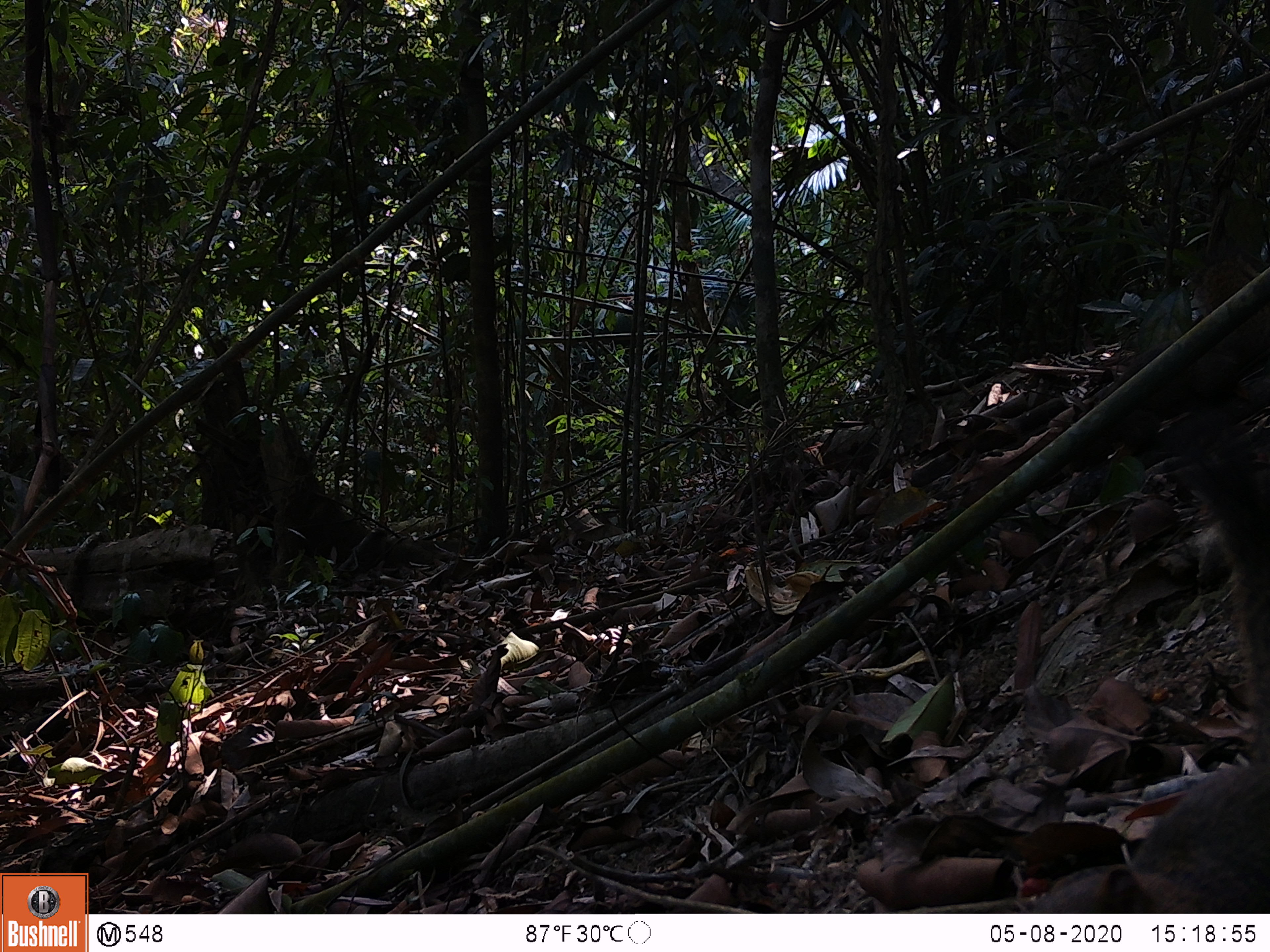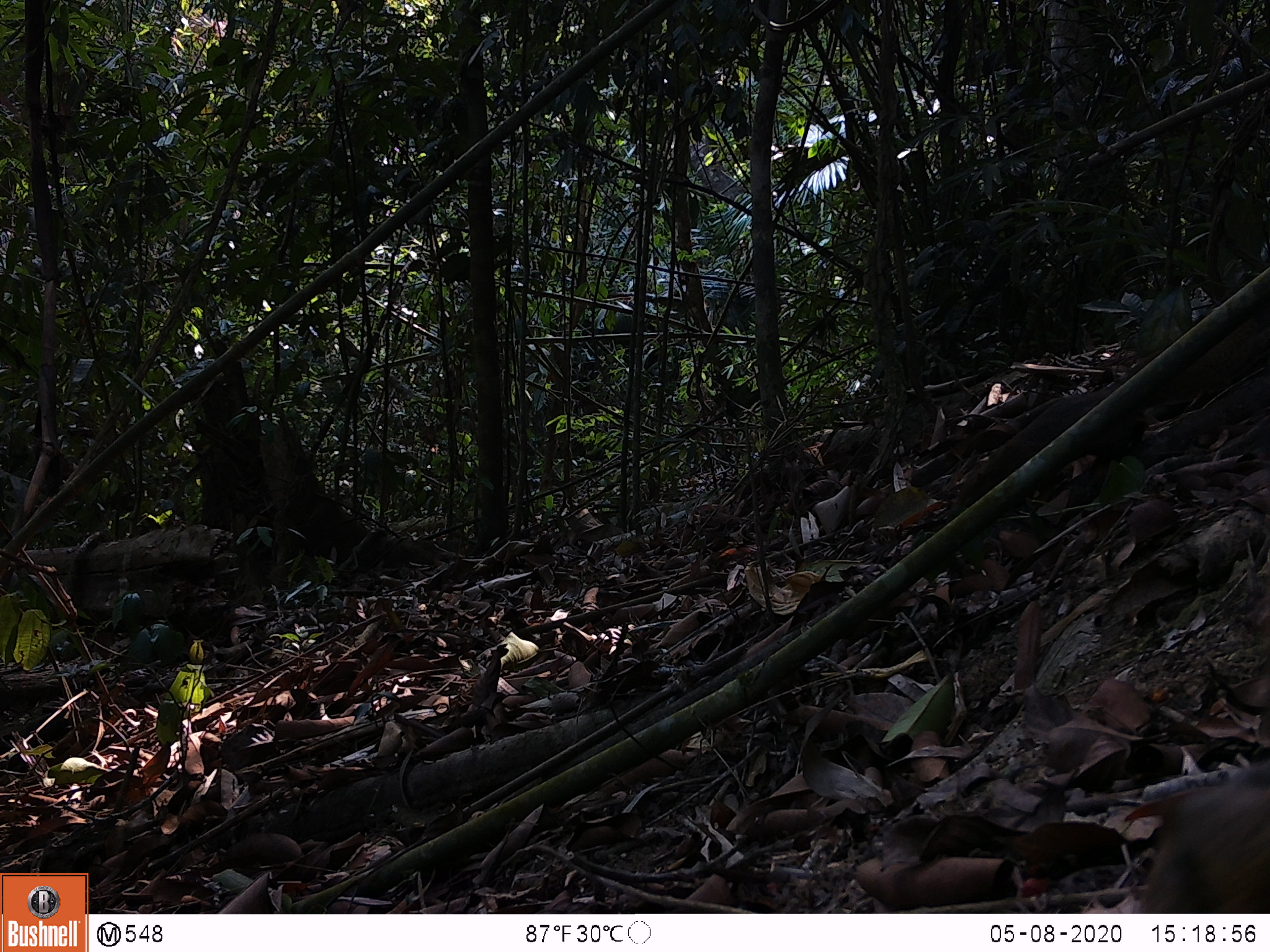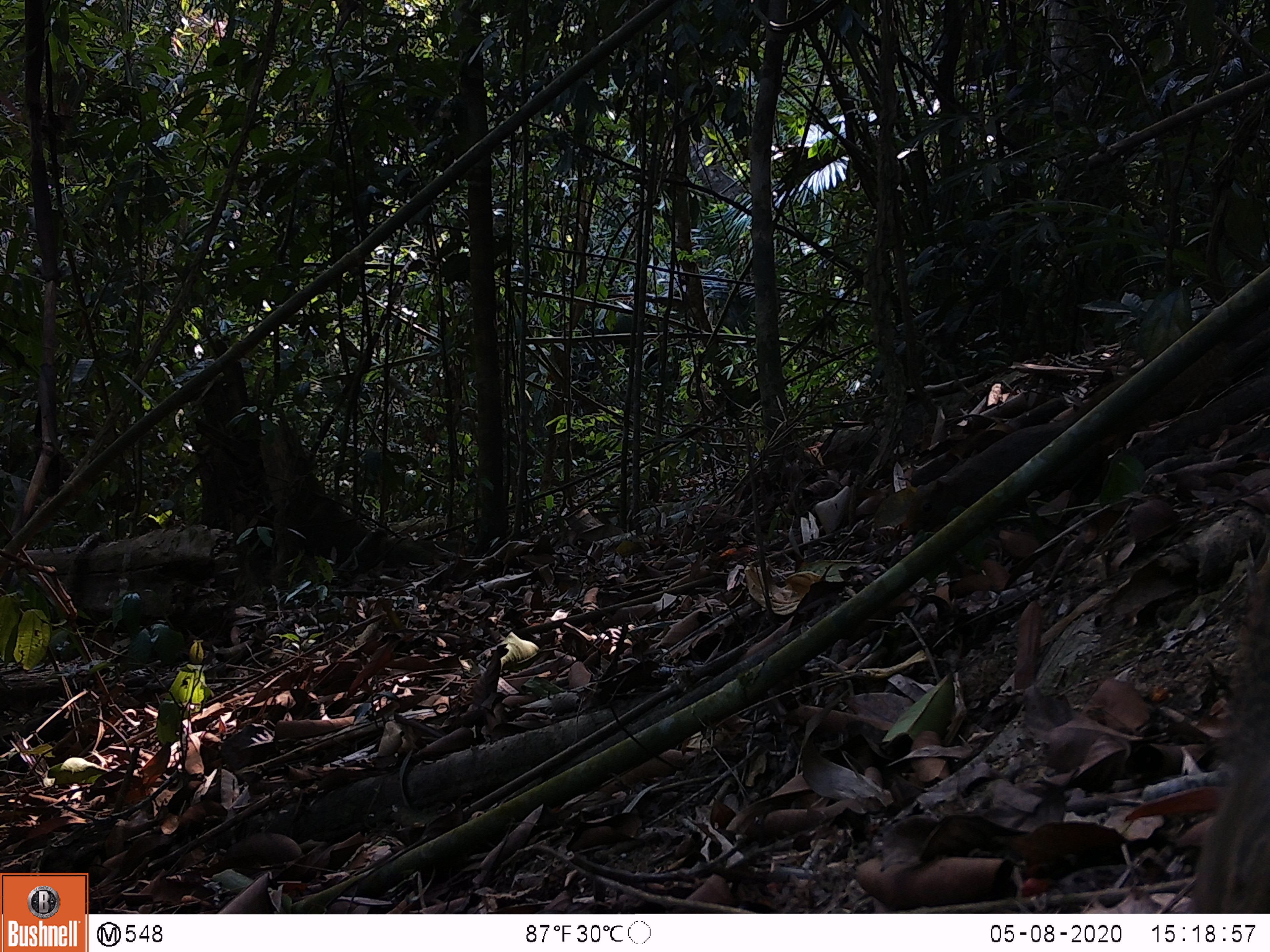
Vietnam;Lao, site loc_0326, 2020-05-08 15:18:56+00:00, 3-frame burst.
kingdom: Animalia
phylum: Chordata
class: Mammalia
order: Rodentia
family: Sciuridae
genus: Callosciurus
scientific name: Callosciurus erythraeus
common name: pallas's squirrel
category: pallass squirrel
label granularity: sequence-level